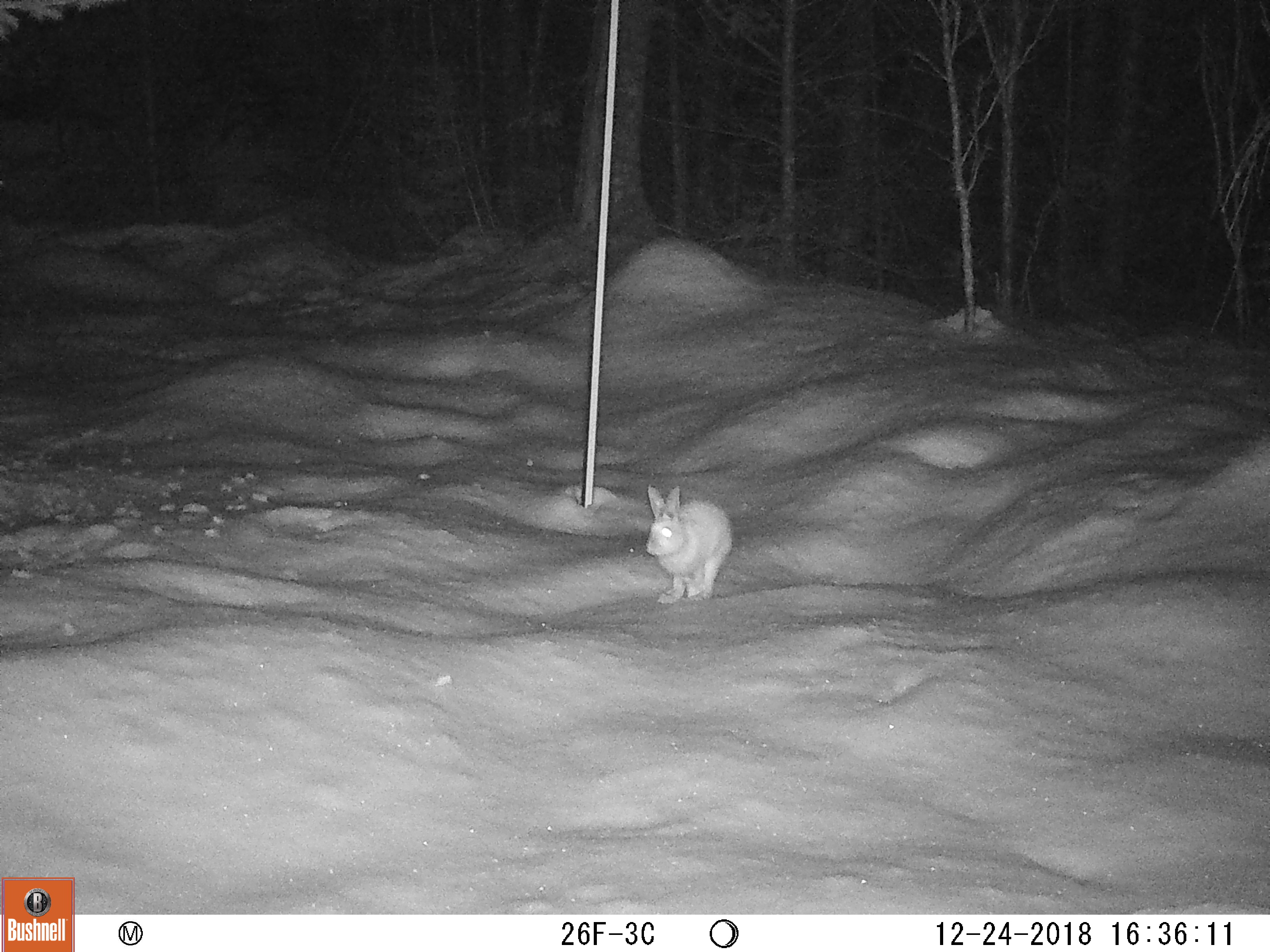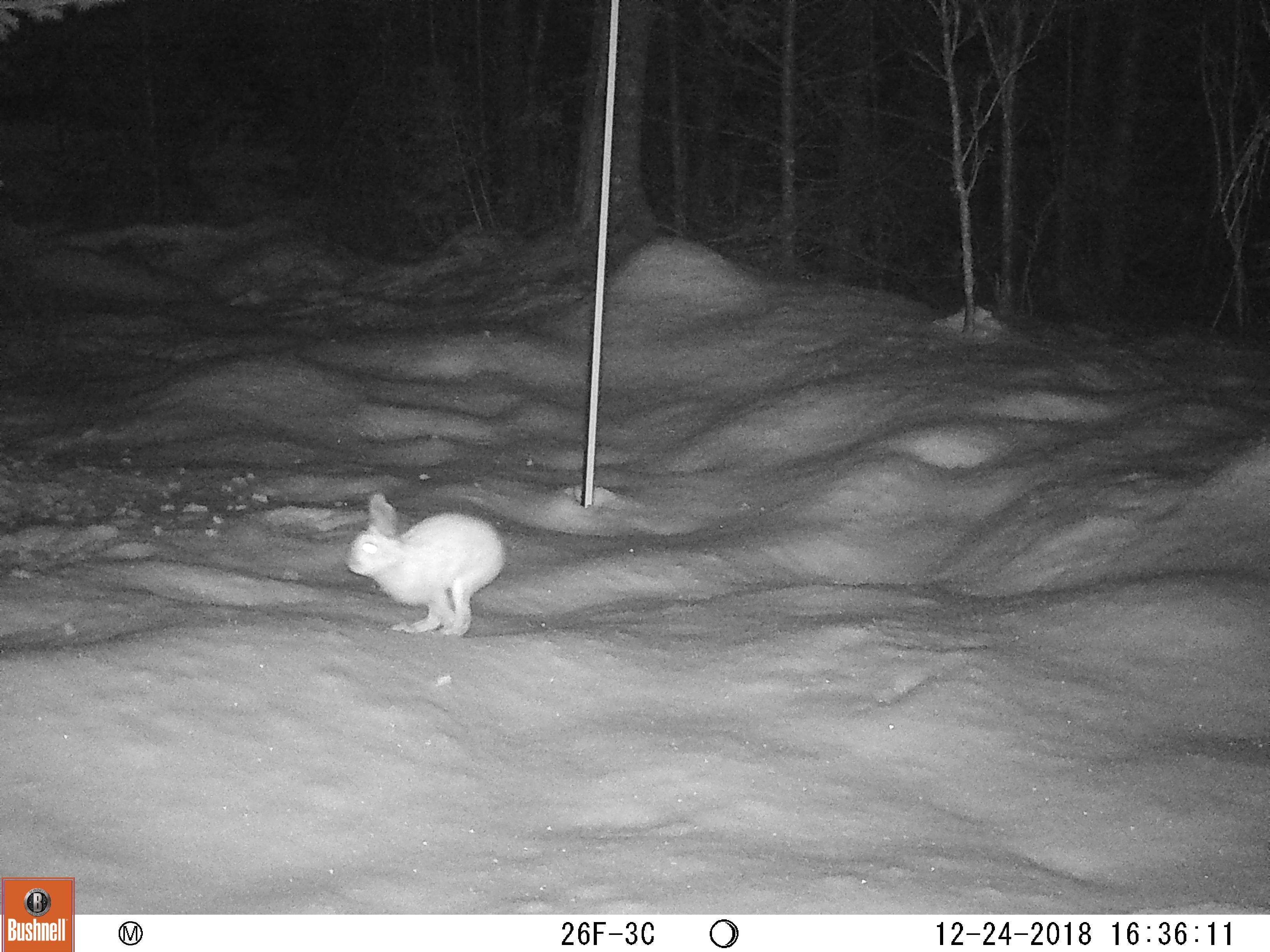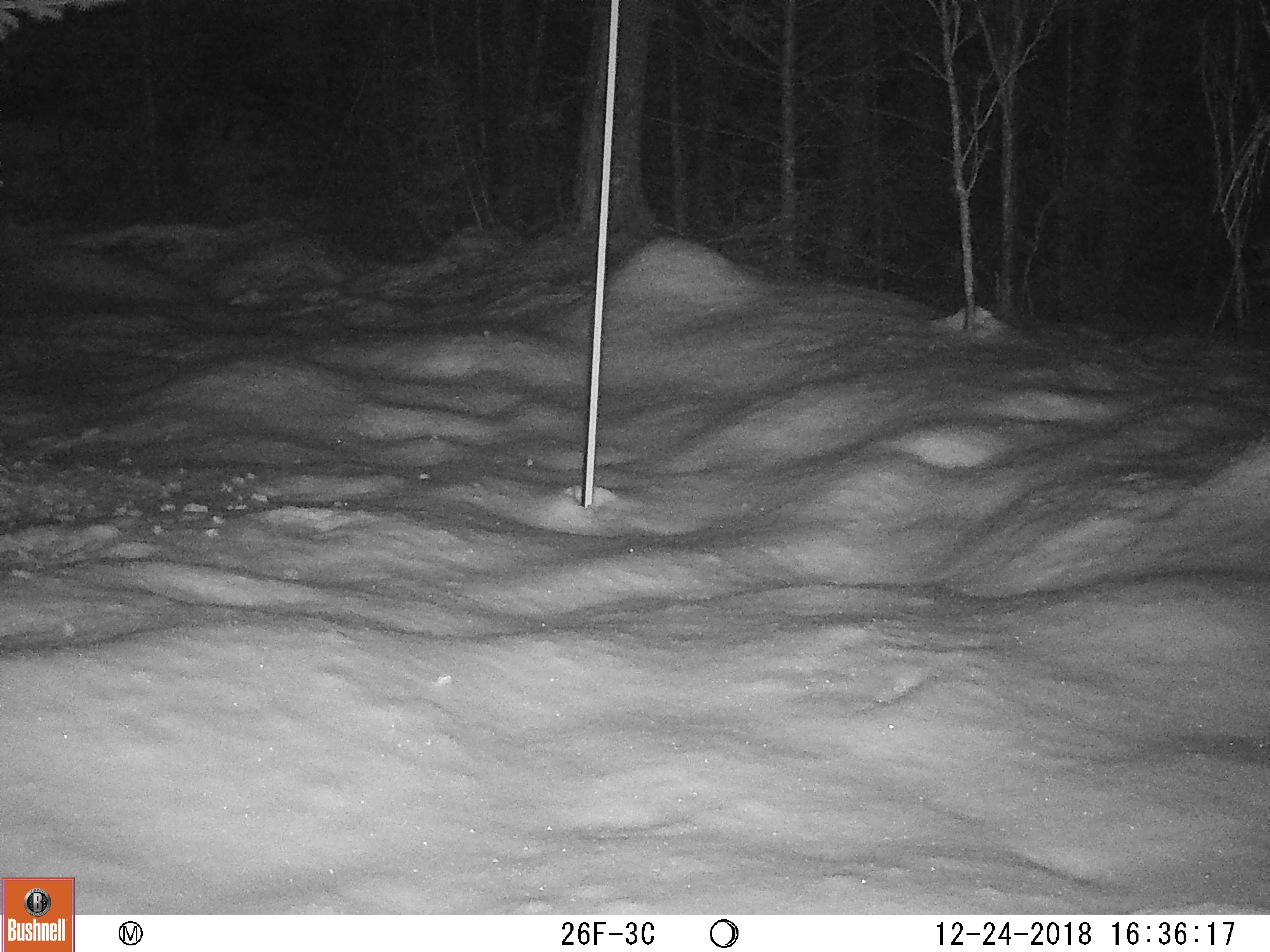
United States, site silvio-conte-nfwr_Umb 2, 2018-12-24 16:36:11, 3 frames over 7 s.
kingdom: Animalia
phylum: Chordata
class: Mammalia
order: Lagomorpha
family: Leporidae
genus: Lepus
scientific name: Lepus americanus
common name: snowshoe hare